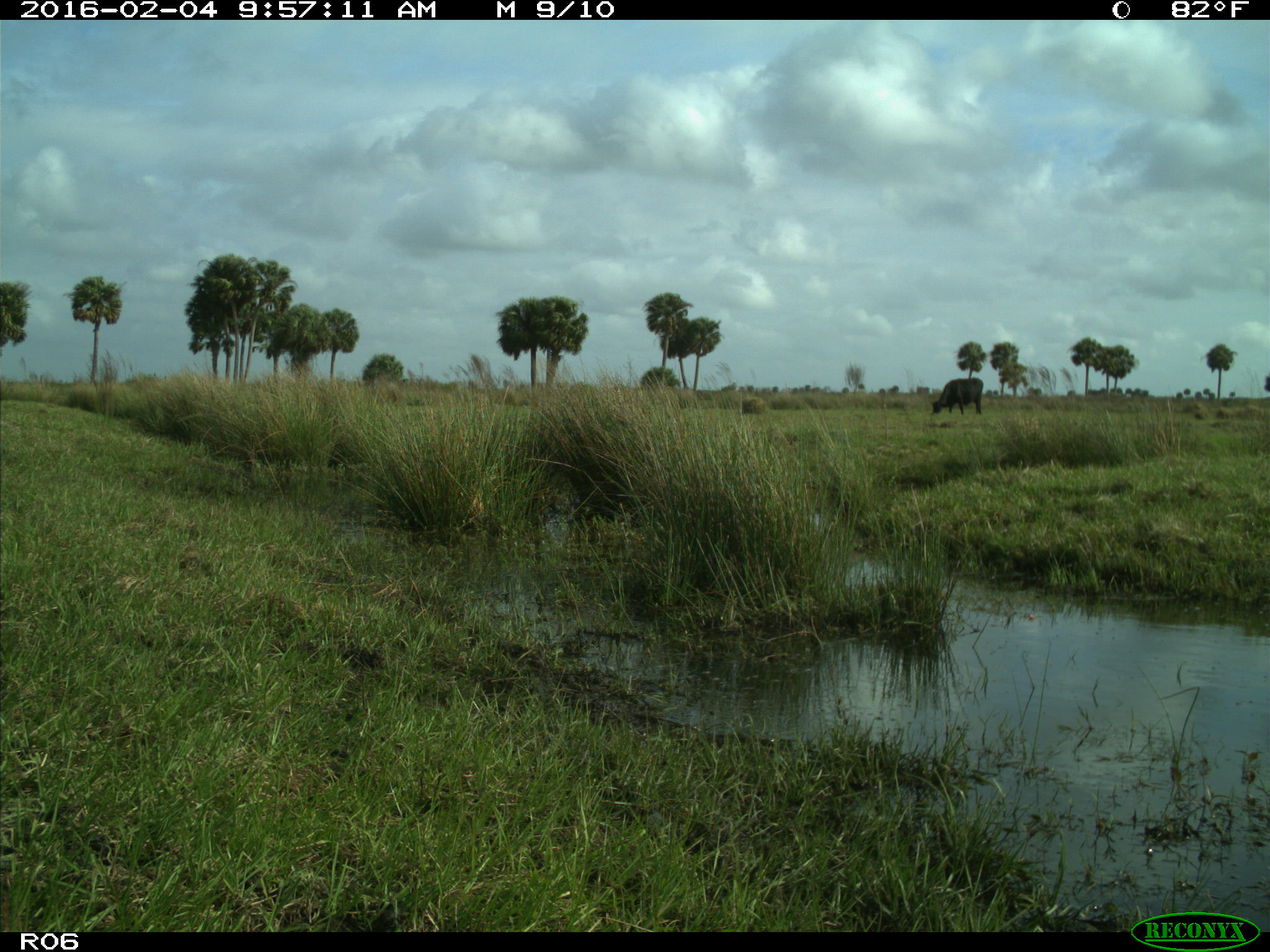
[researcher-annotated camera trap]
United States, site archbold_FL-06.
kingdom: Animalia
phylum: Chordata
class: Mammalia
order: Artiodactyla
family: Bovidae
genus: Bos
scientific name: Bos taurus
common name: domestic cow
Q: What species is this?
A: Bos taurus (domestic cow).